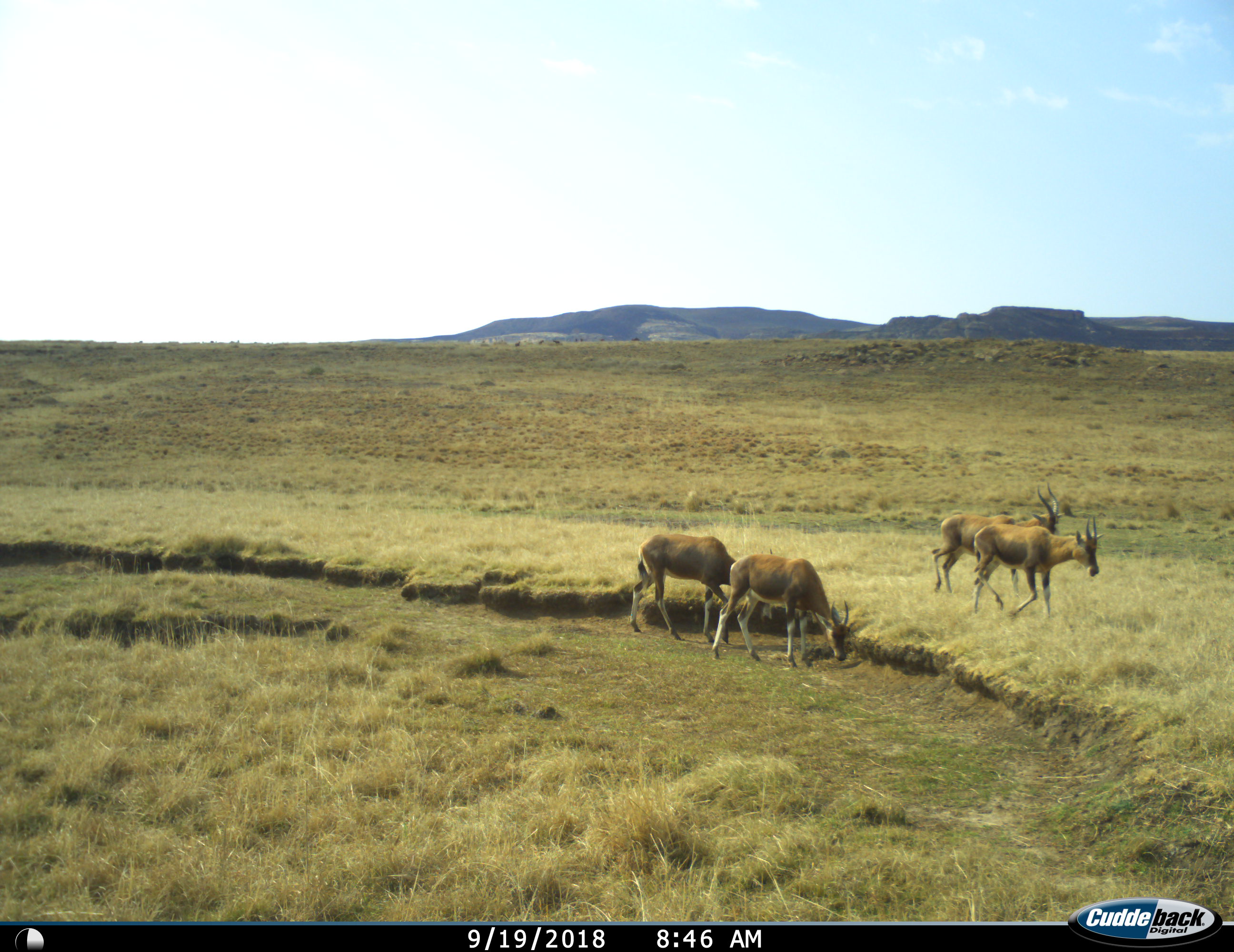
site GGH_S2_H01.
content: unidentified animal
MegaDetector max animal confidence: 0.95